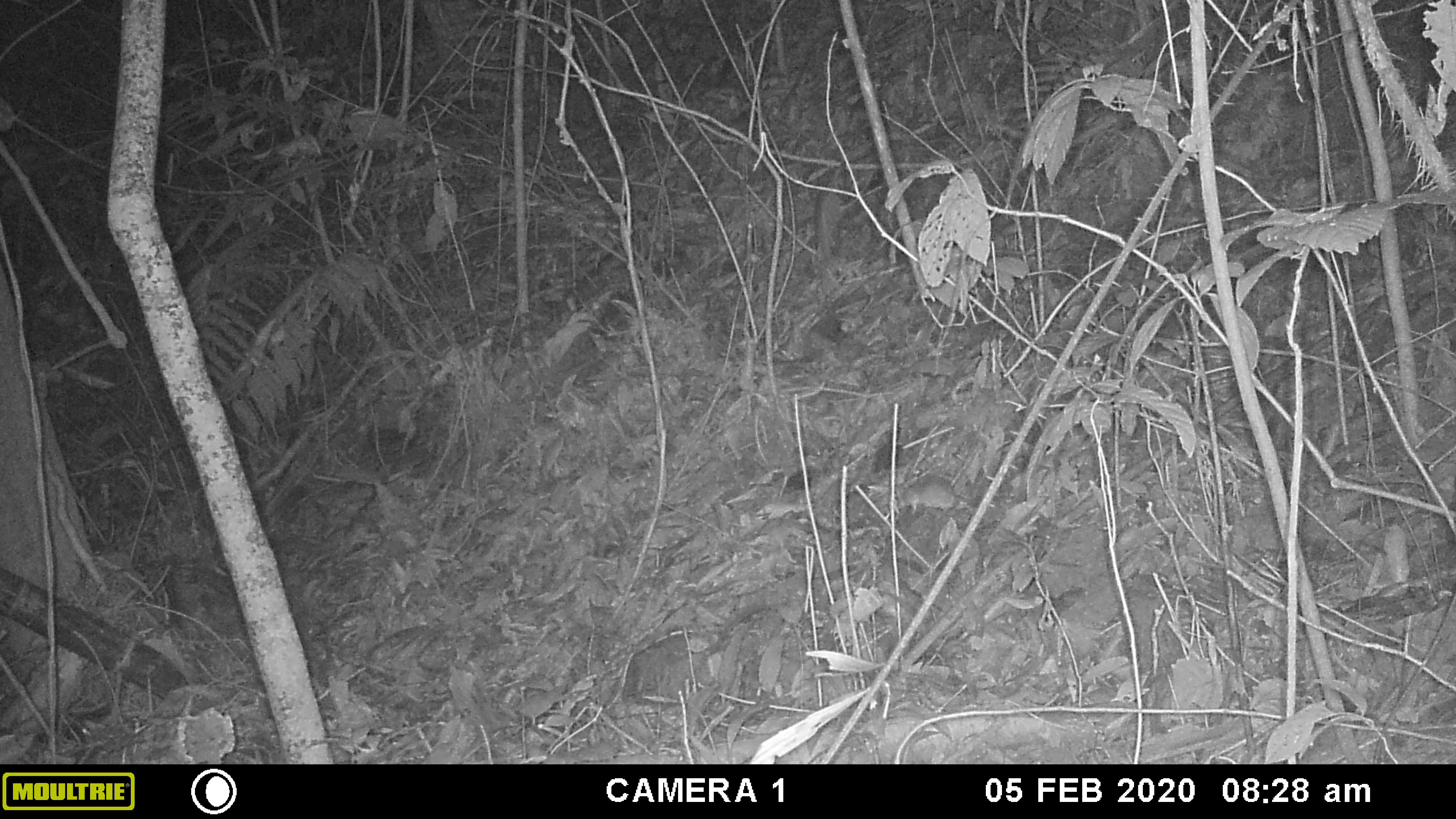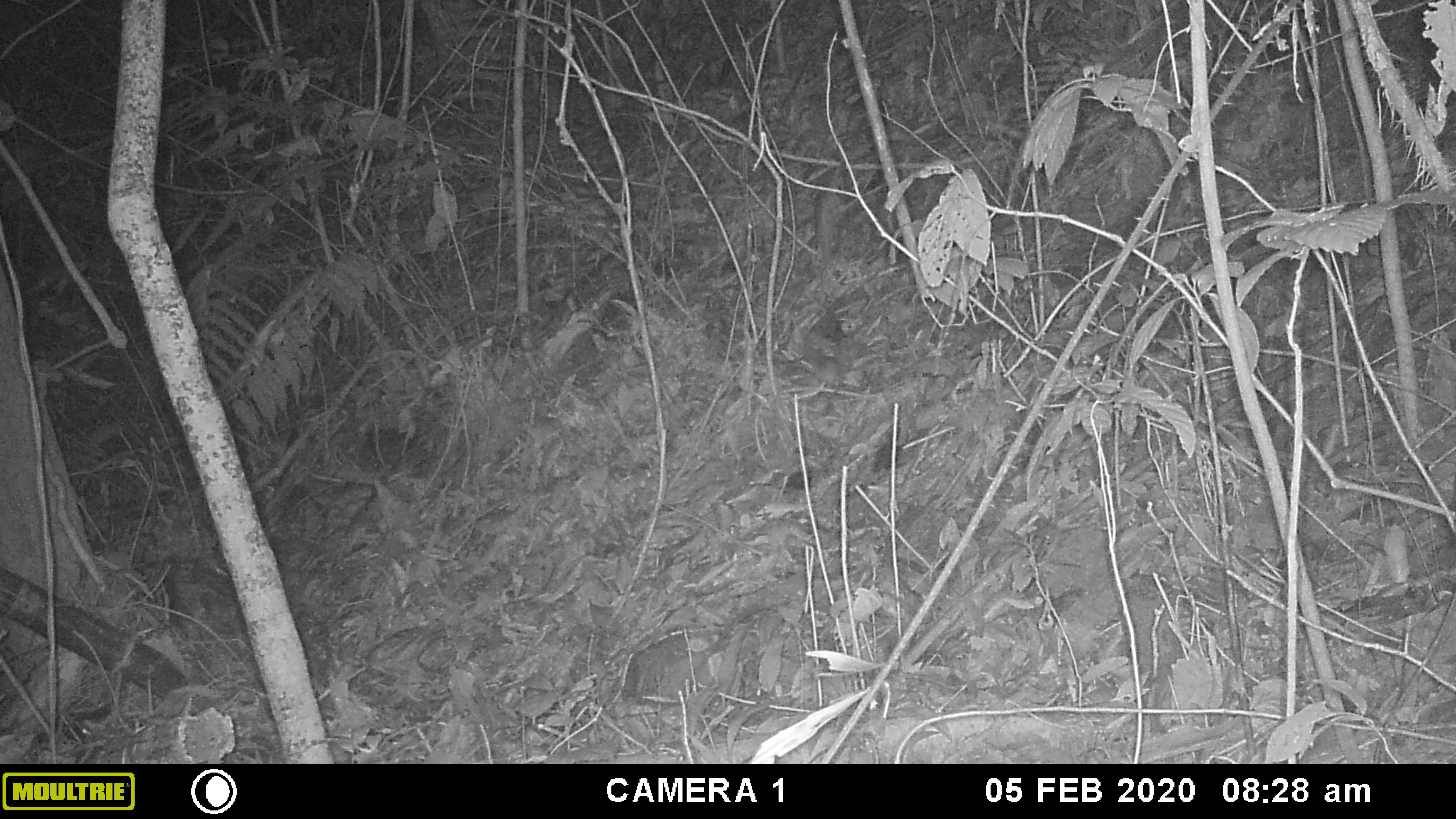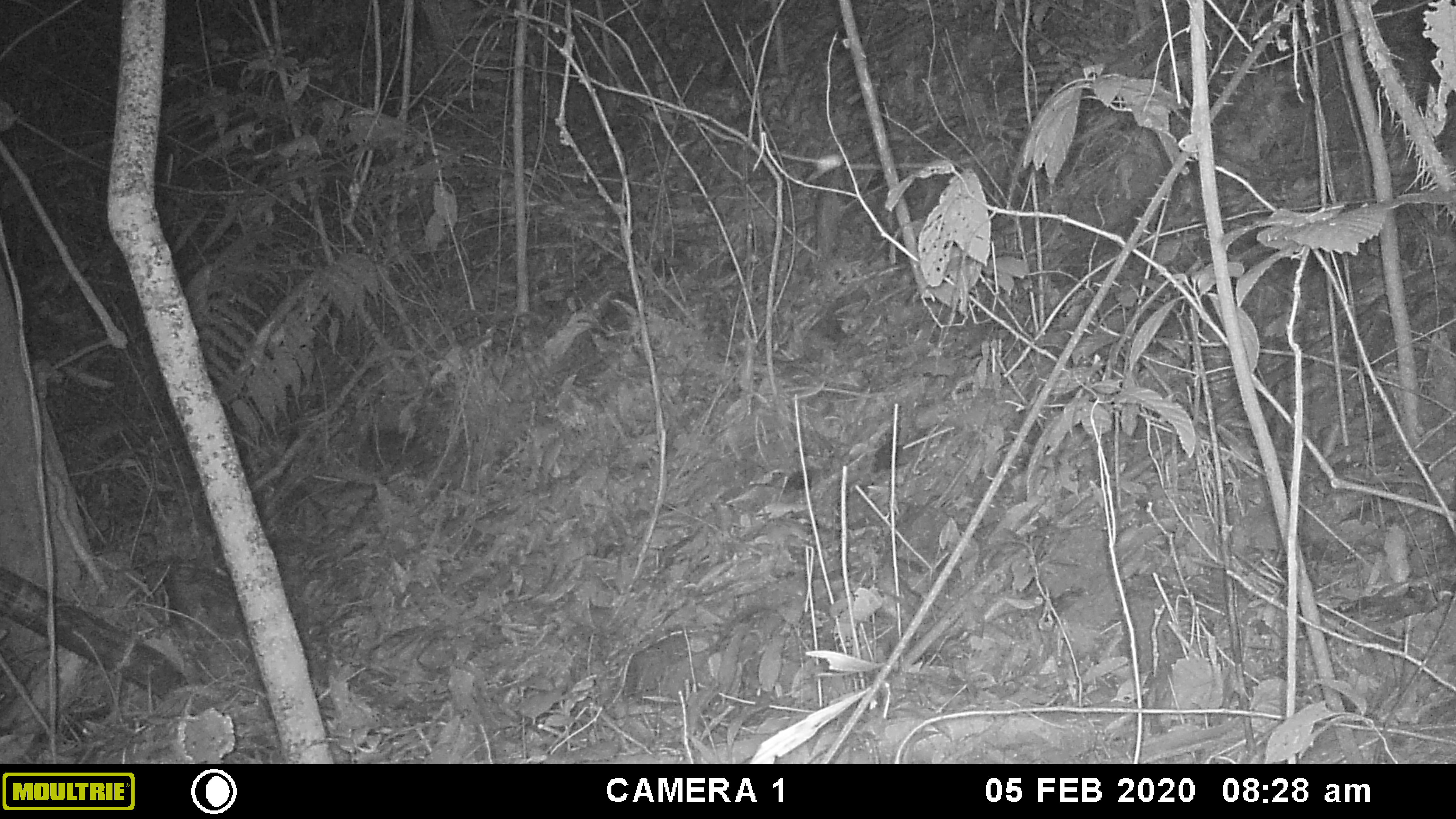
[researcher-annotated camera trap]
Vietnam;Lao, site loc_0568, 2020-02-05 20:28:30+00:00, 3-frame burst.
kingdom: Animalia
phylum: Chordata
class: Mammalia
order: Rodentia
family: Muridae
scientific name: Muridae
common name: old-world mice and rats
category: unidentified murid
Unidentified murid (old-world mice and rats) (Muridae). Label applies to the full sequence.